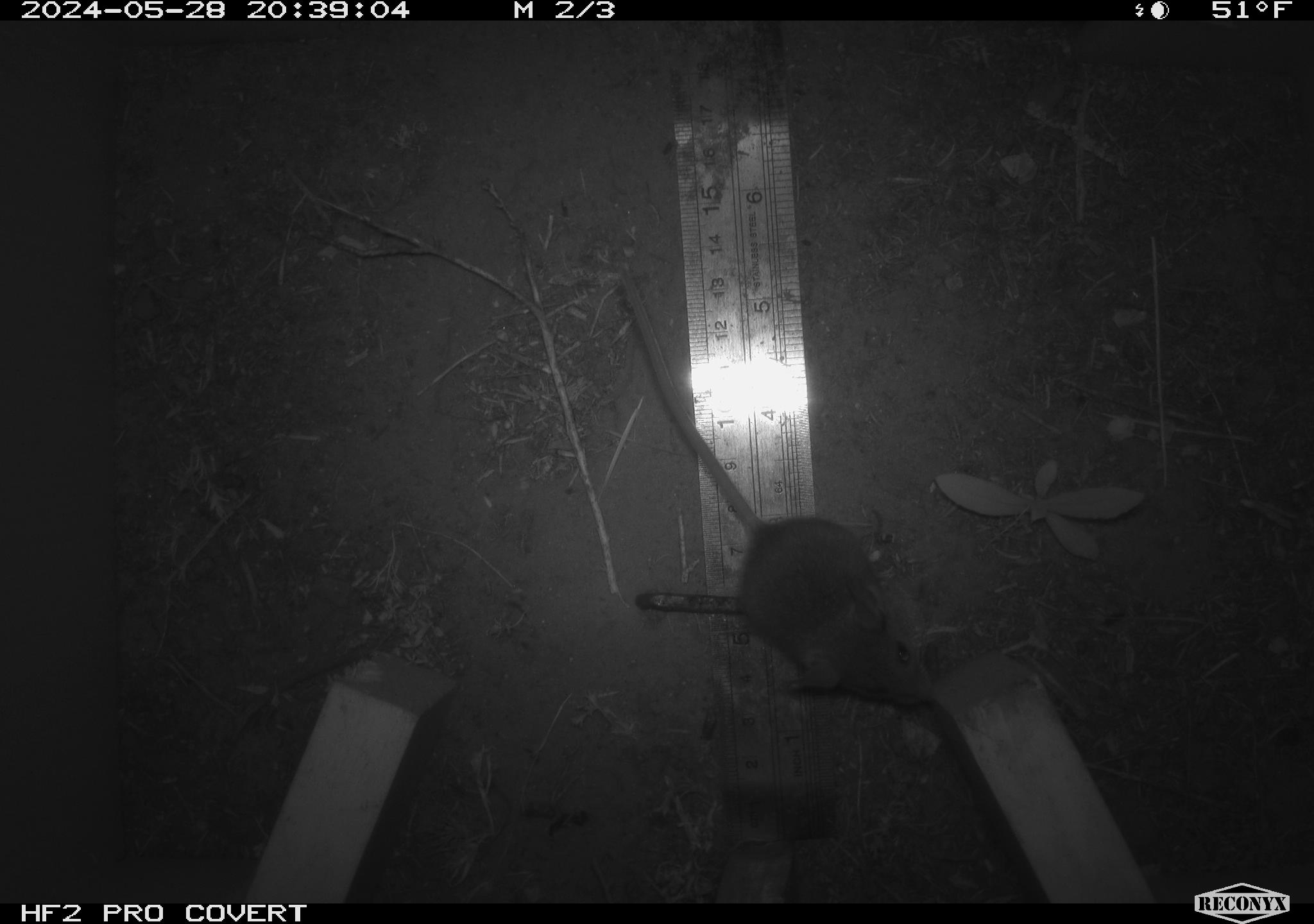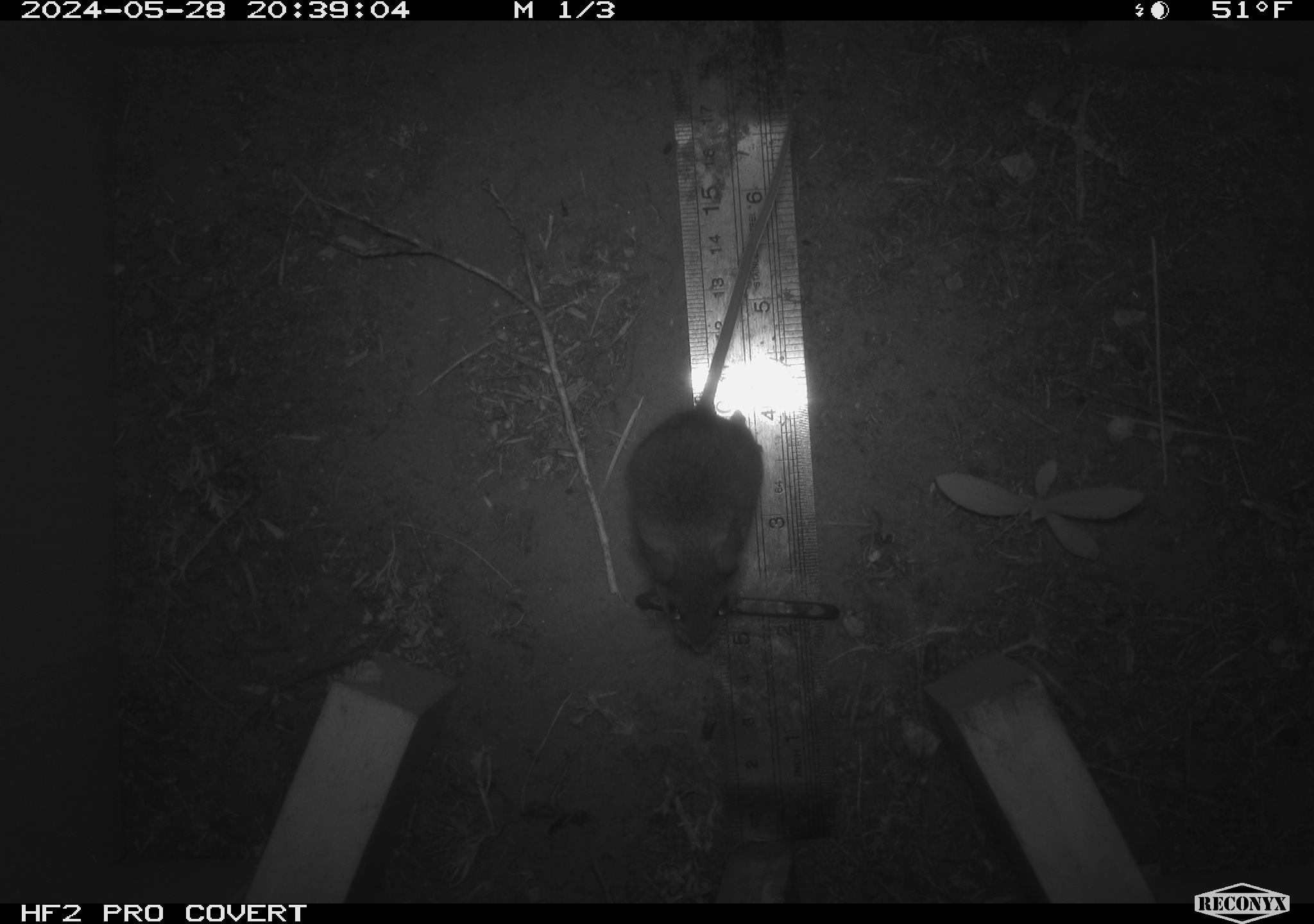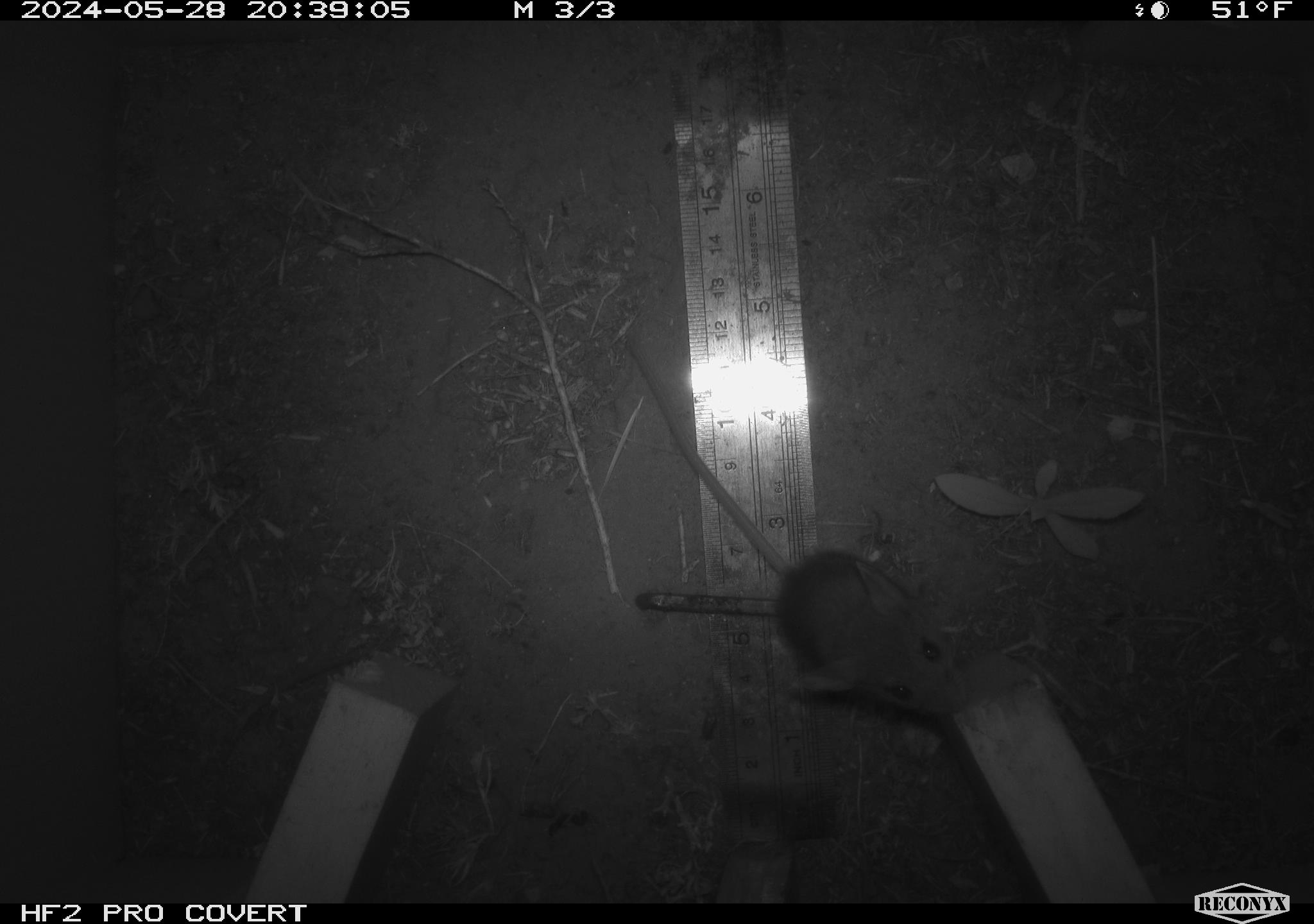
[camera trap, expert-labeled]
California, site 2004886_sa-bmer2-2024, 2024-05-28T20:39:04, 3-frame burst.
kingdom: Animalia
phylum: Chordata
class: Mammalia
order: Rodentia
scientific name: Rodentia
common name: mouse species